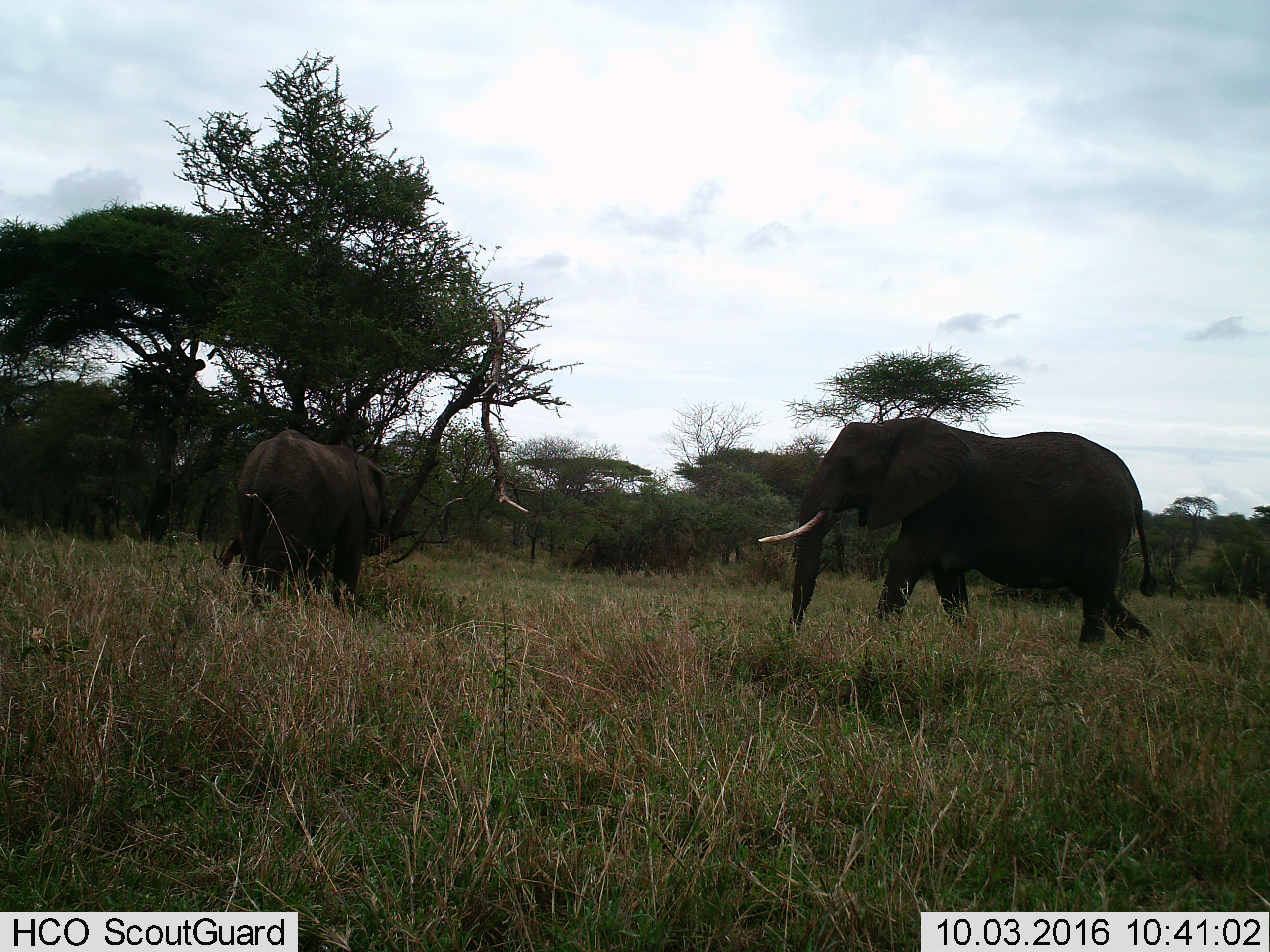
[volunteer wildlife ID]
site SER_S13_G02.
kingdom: Animalia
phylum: Chordata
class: Mammalia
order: Proboscidea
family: Elephantidae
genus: Loxodonta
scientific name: Loxodonta africana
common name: african bush elephant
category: elephant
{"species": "elephant (african bush elephant) (Loxodonta africana)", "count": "2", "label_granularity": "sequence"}